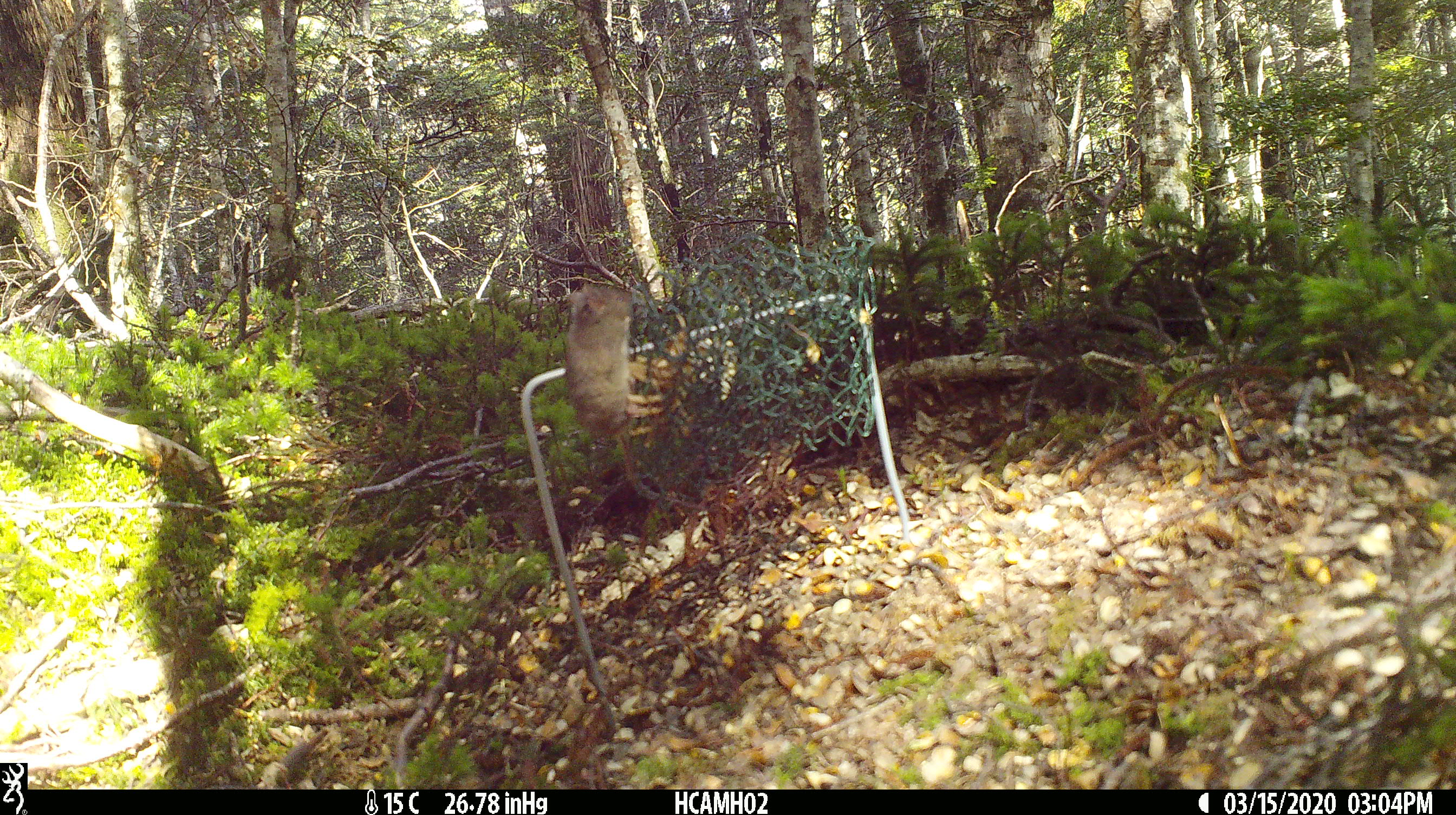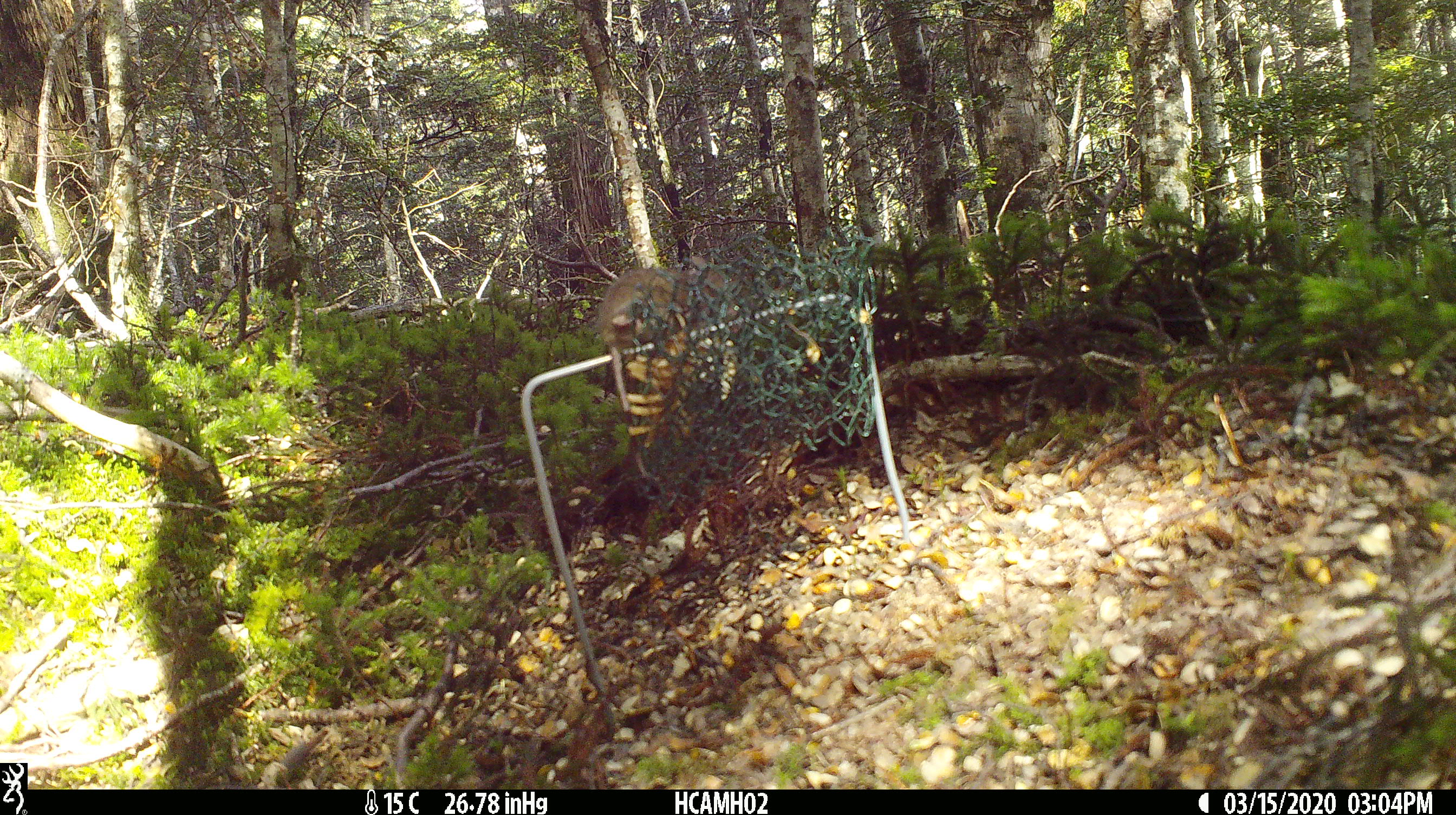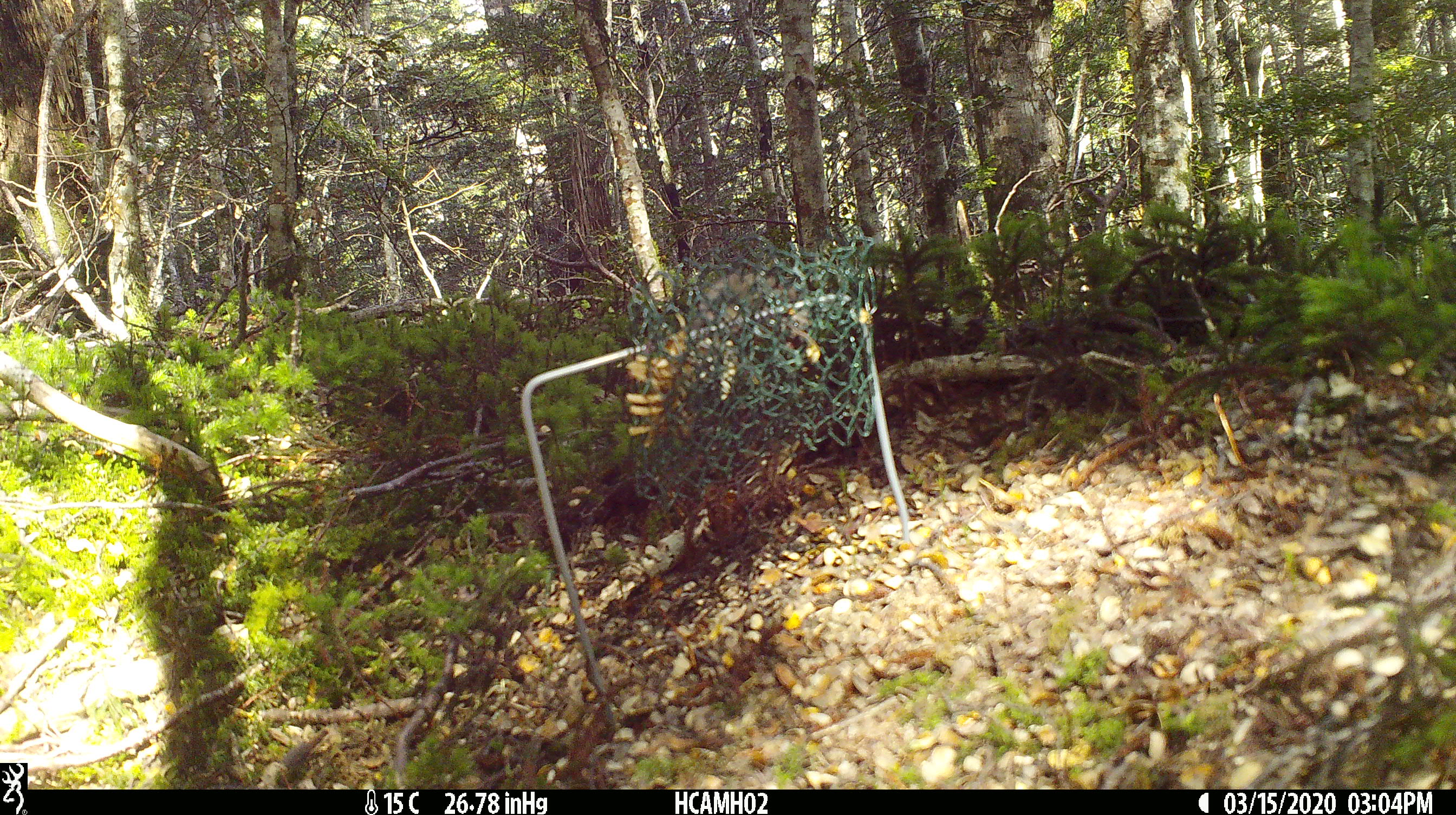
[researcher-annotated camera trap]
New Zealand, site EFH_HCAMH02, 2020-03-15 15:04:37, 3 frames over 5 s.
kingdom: Animalia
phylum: Chordata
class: Mammalia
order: Rodentia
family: Muridae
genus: Mus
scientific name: Mus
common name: mouse